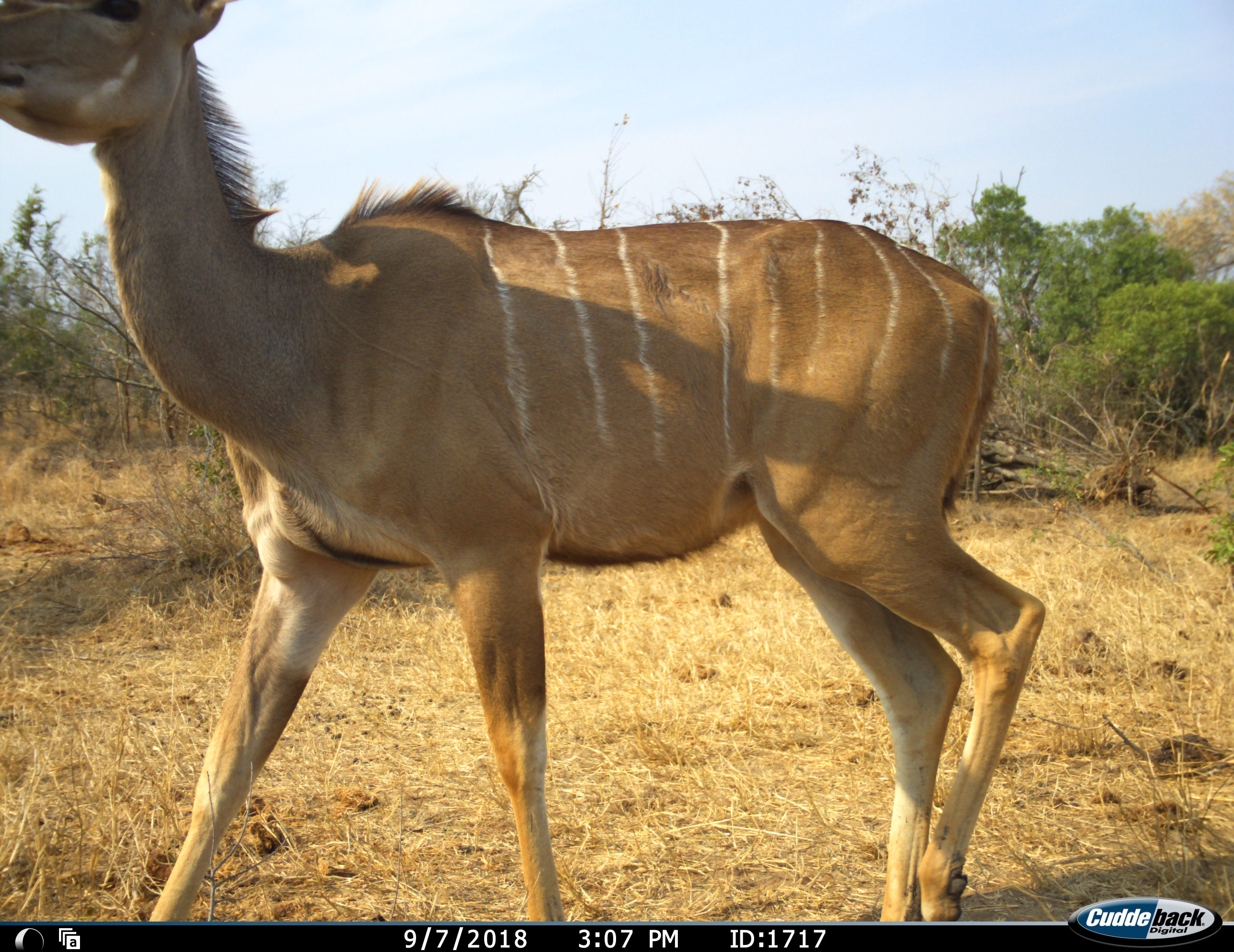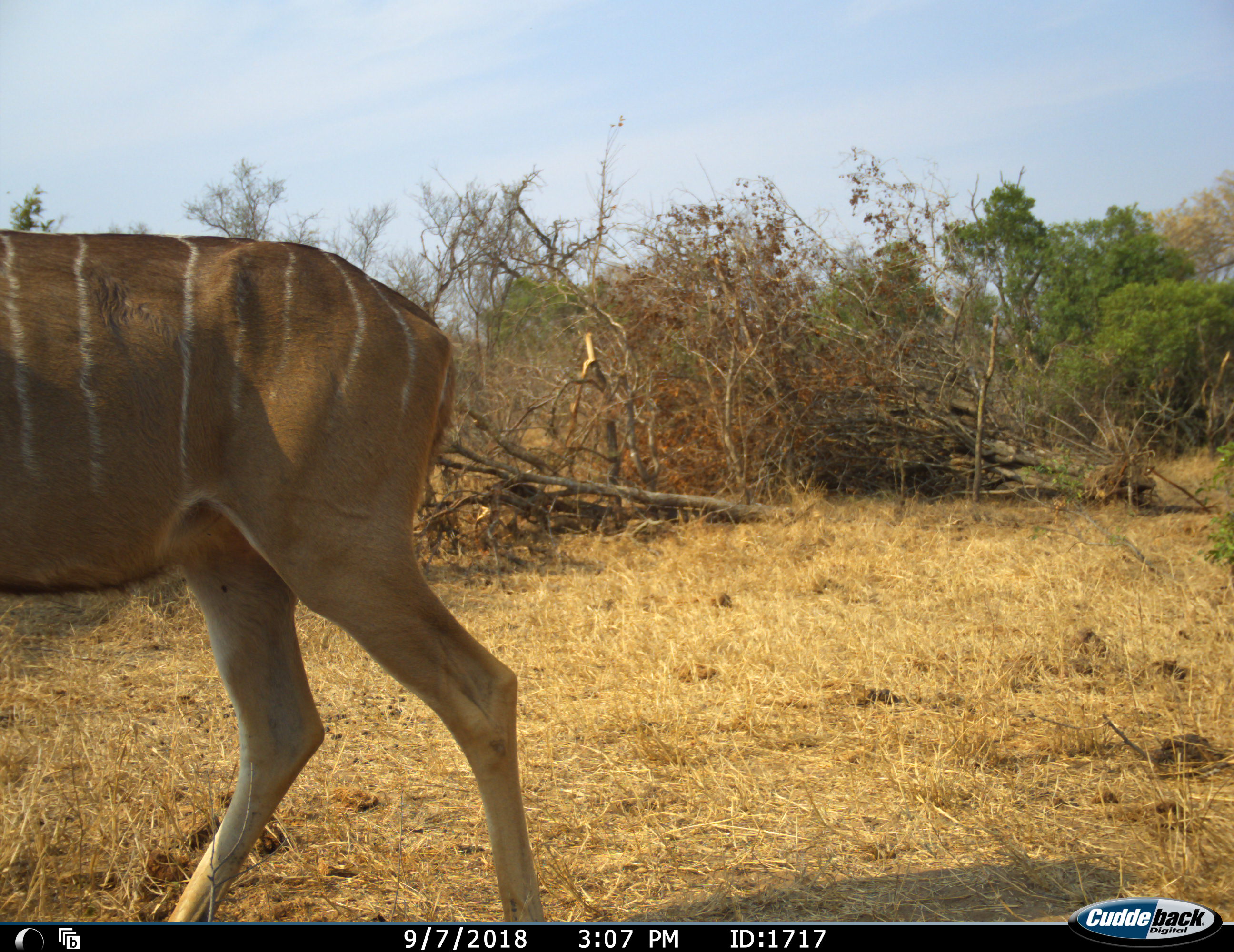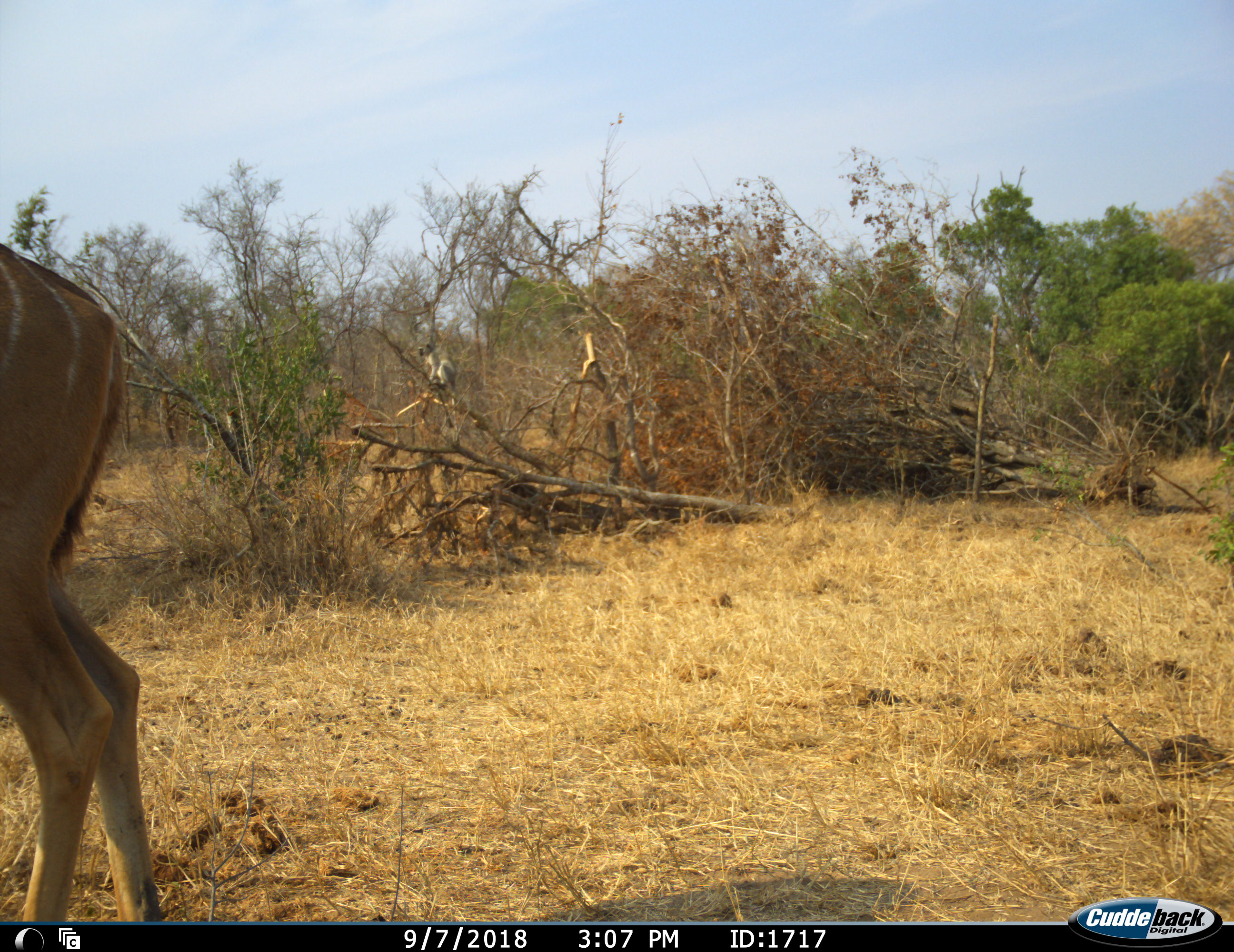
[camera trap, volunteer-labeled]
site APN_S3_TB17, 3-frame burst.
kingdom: Animalia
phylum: Chordata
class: Mammalia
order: Artiodactyla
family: Bovidae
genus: Tragelaphus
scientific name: Tragelaphus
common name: kudu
Kudu (Tragelaphus), count 1. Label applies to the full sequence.